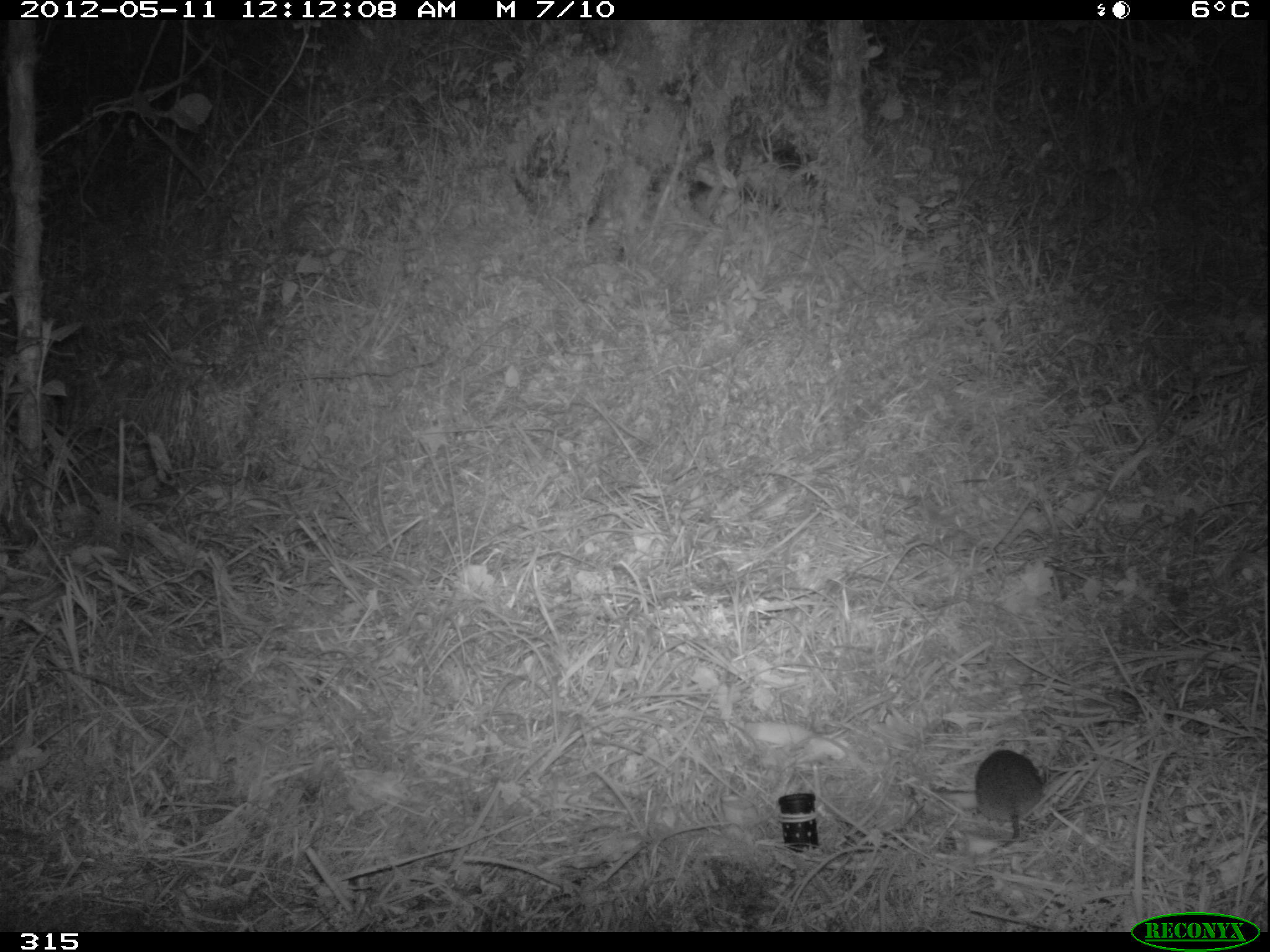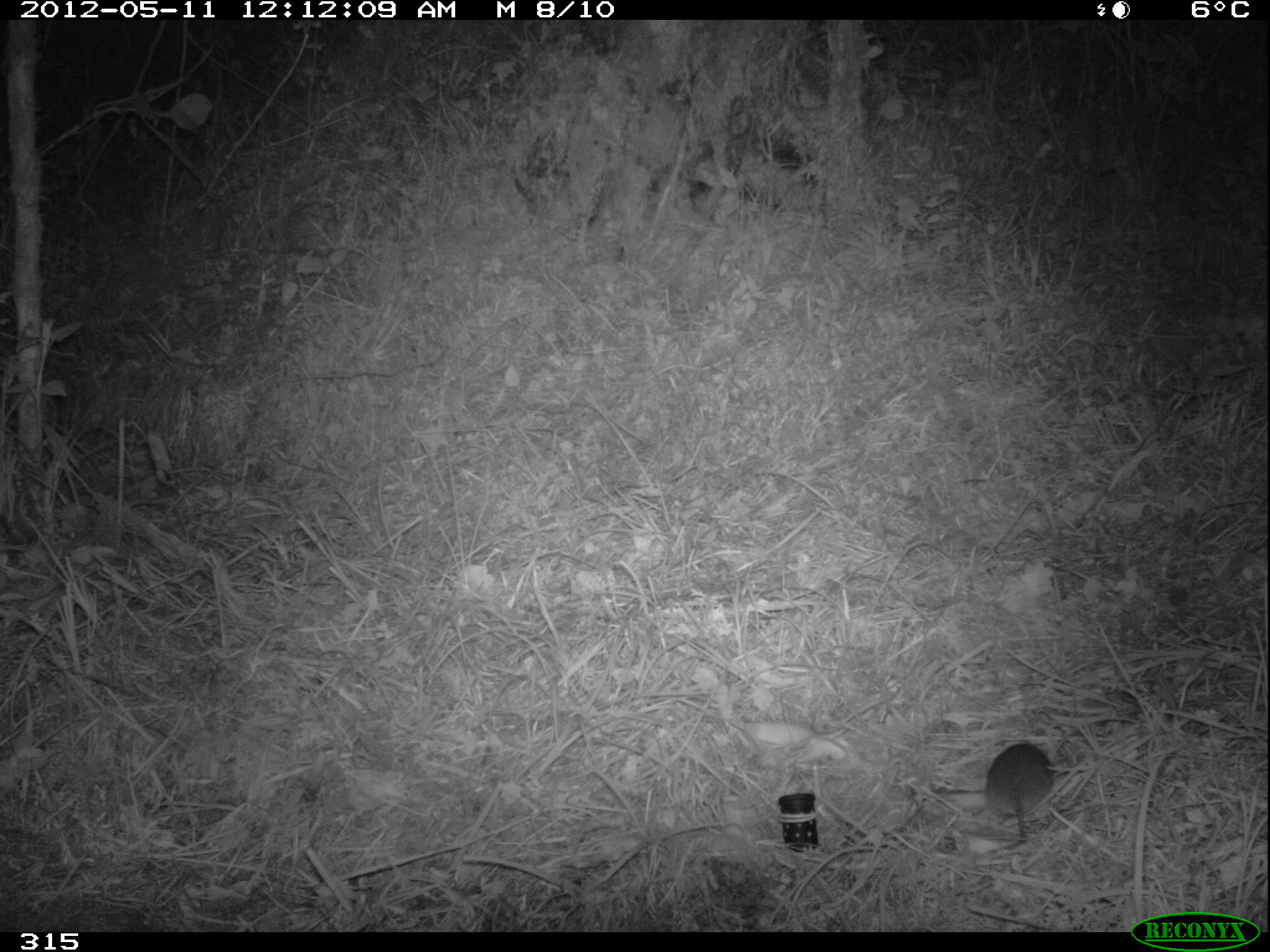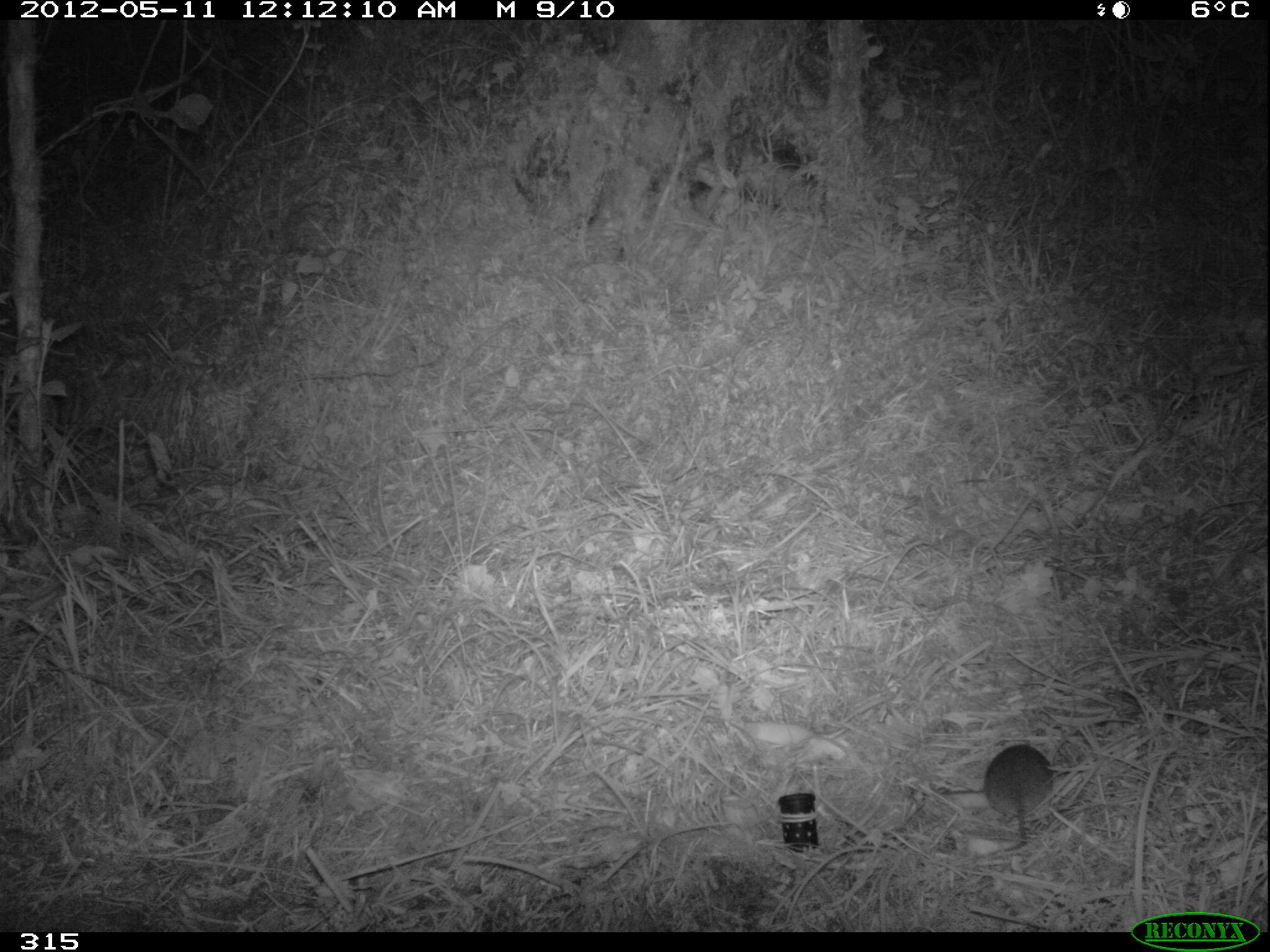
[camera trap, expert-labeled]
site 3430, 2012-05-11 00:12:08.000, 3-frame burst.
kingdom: Animalia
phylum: Chordata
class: Mammalia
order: Rodentia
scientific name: Rodentia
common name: rodents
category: unknown rodent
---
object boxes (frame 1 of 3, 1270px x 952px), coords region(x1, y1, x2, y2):
unknown rodent: region(975, 749, 1048, 856)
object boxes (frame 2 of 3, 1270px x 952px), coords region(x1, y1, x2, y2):
unknown rodent: region(985, 742, 1056, 850)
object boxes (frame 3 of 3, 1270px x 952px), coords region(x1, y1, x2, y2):
unknown rodent: region(984, 744, 1055, 860)